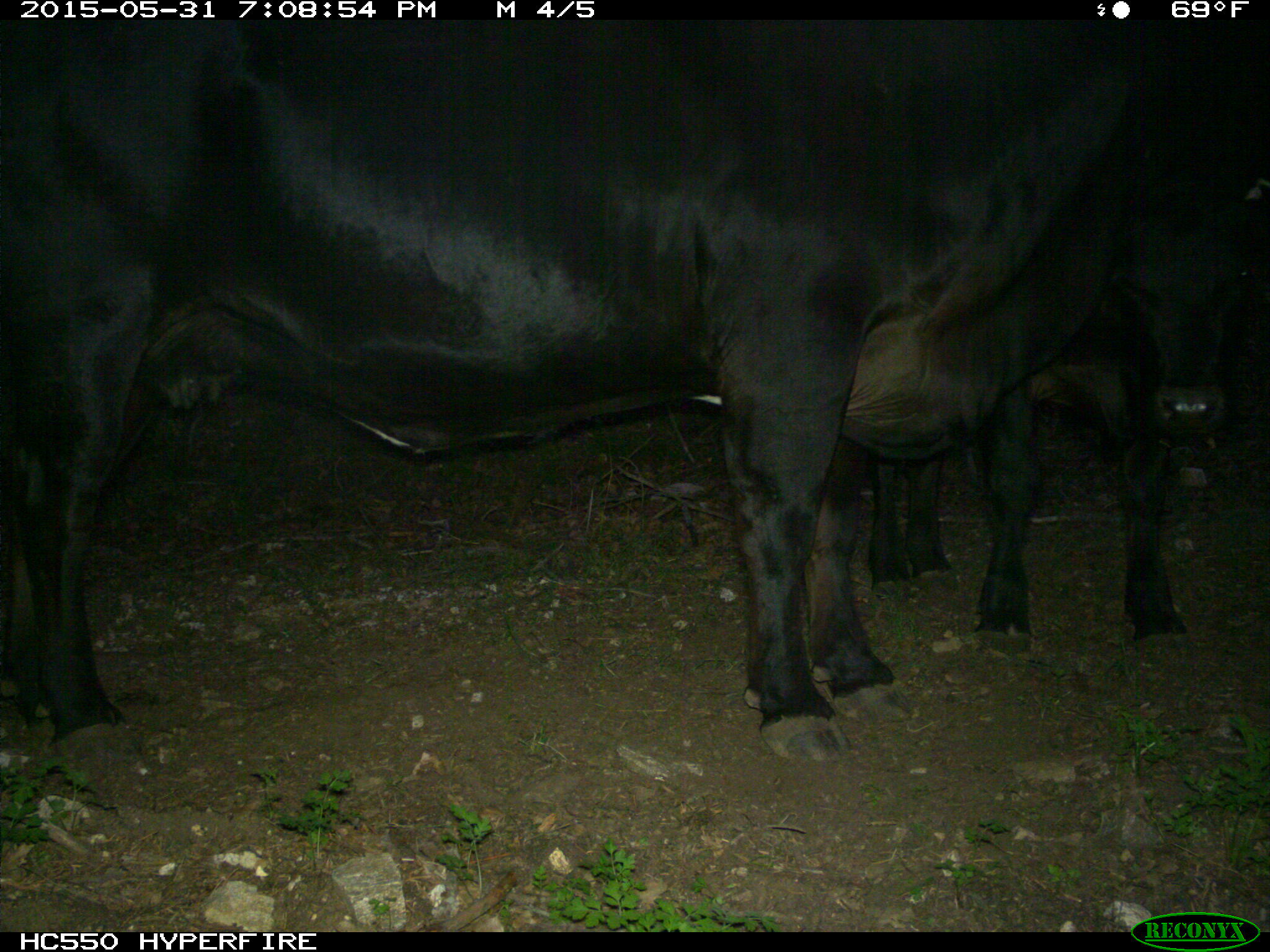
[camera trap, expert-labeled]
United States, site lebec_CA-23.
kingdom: Animalia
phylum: Chordata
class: Mammalia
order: Artiodactyla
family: Bovidae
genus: Bos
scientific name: Bos taurus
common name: domestic cow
Bos taurus (domestic cow).